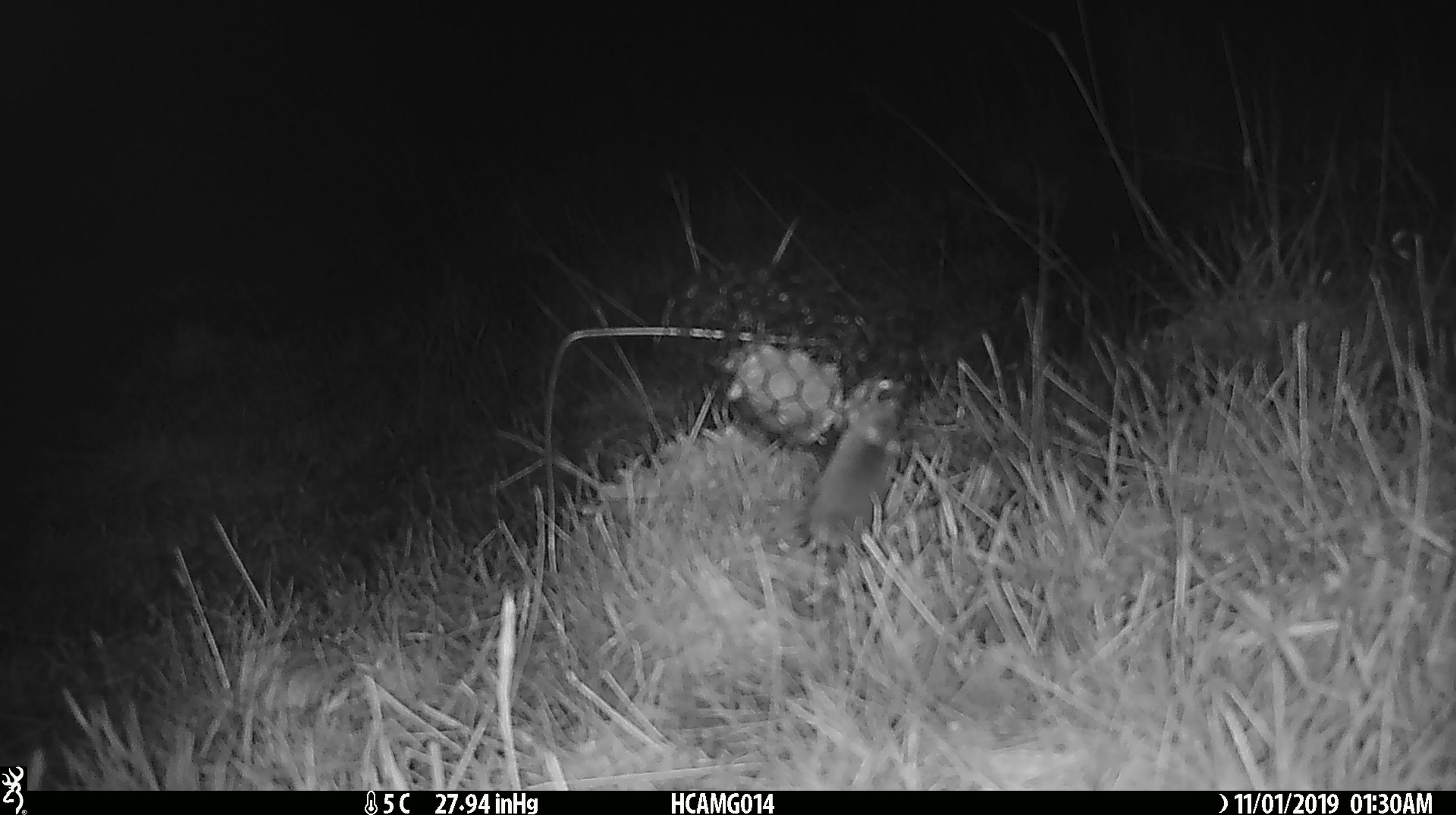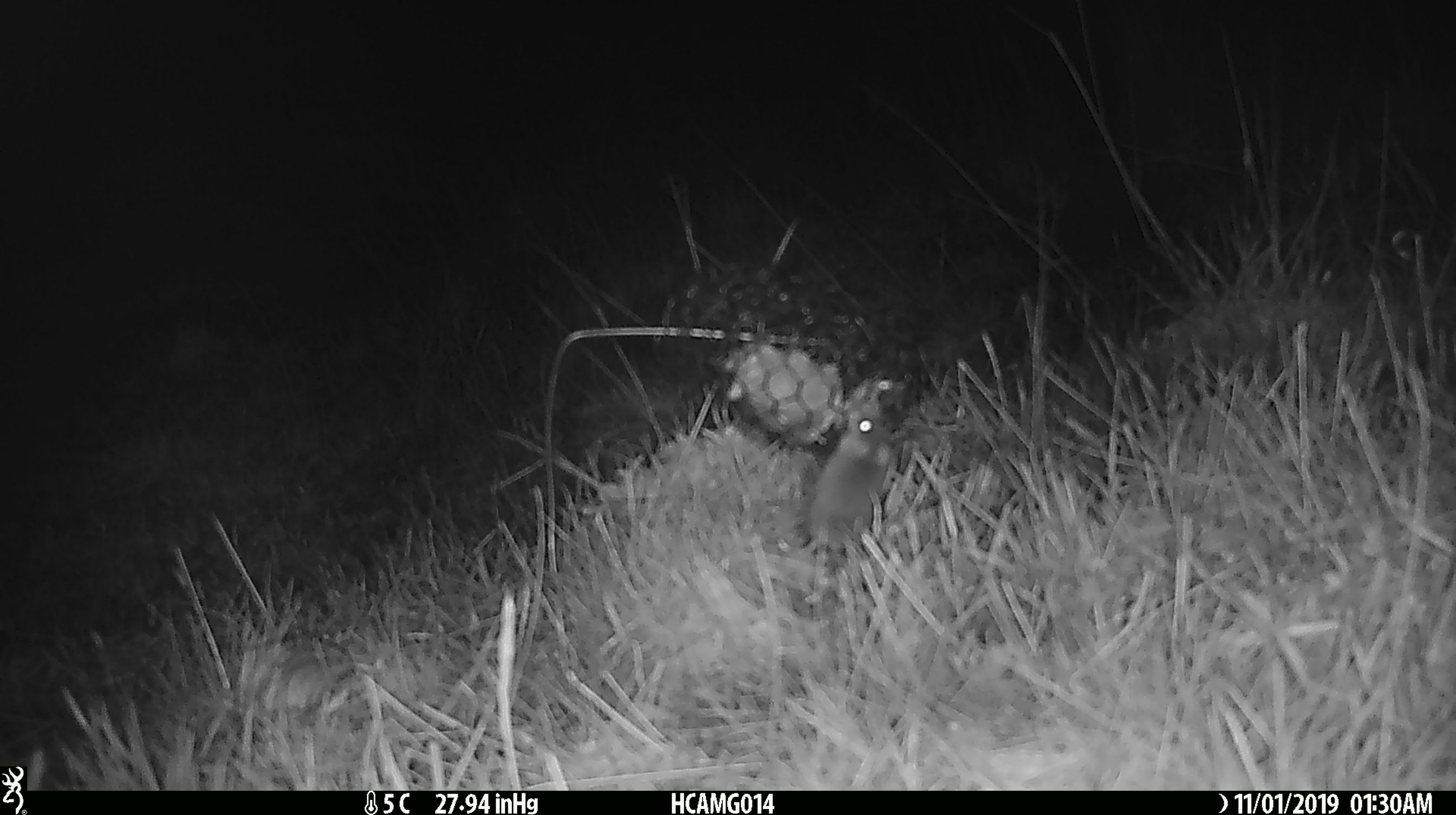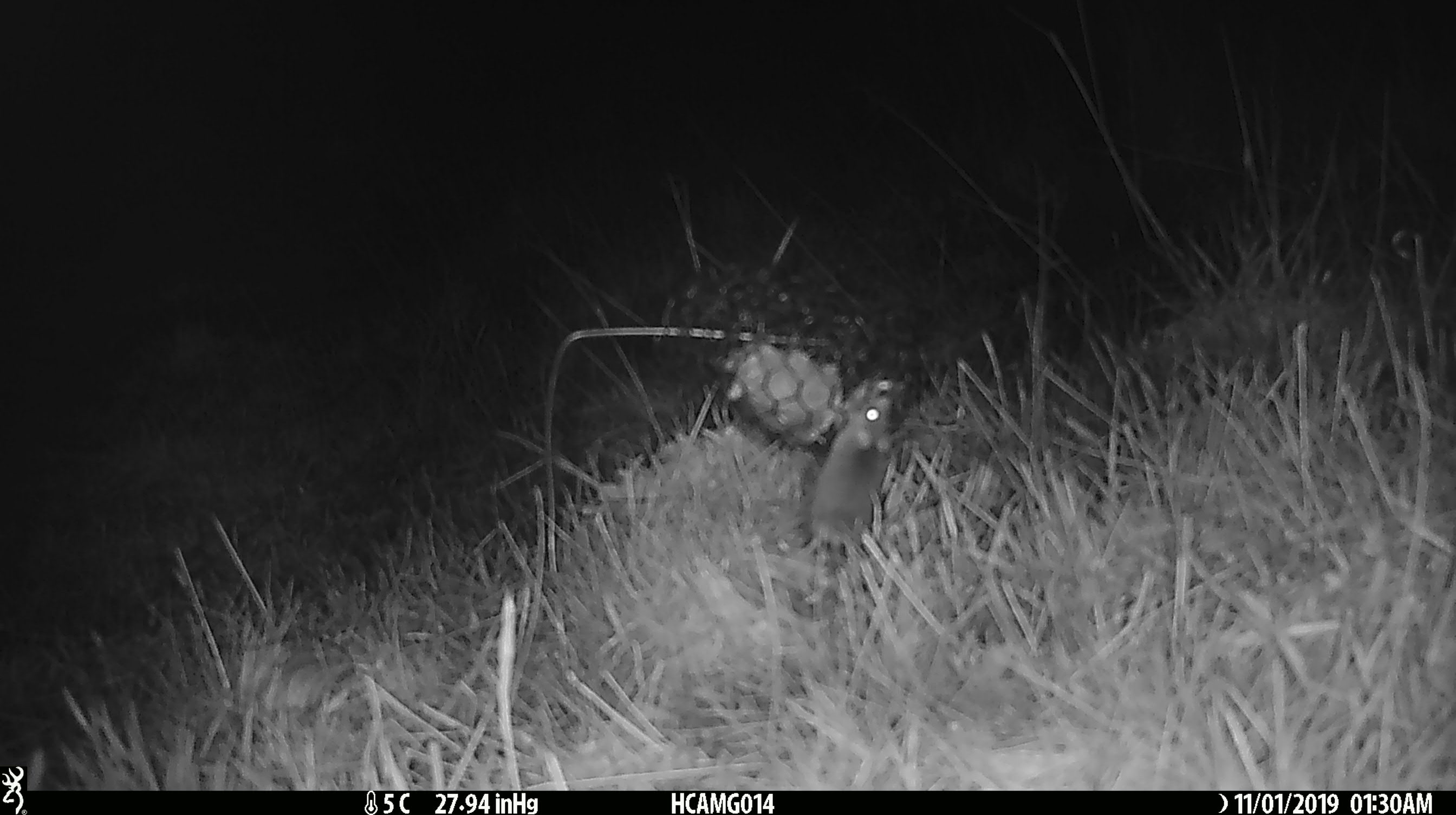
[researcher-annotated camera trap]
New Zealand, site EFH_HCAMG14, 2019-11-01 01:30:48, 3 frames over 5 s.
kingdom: Animalia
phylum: Chordata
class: Mammalia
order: Rodentia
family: Muridae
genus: Mus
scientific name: Mus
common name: mouse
Mouse (Mus).